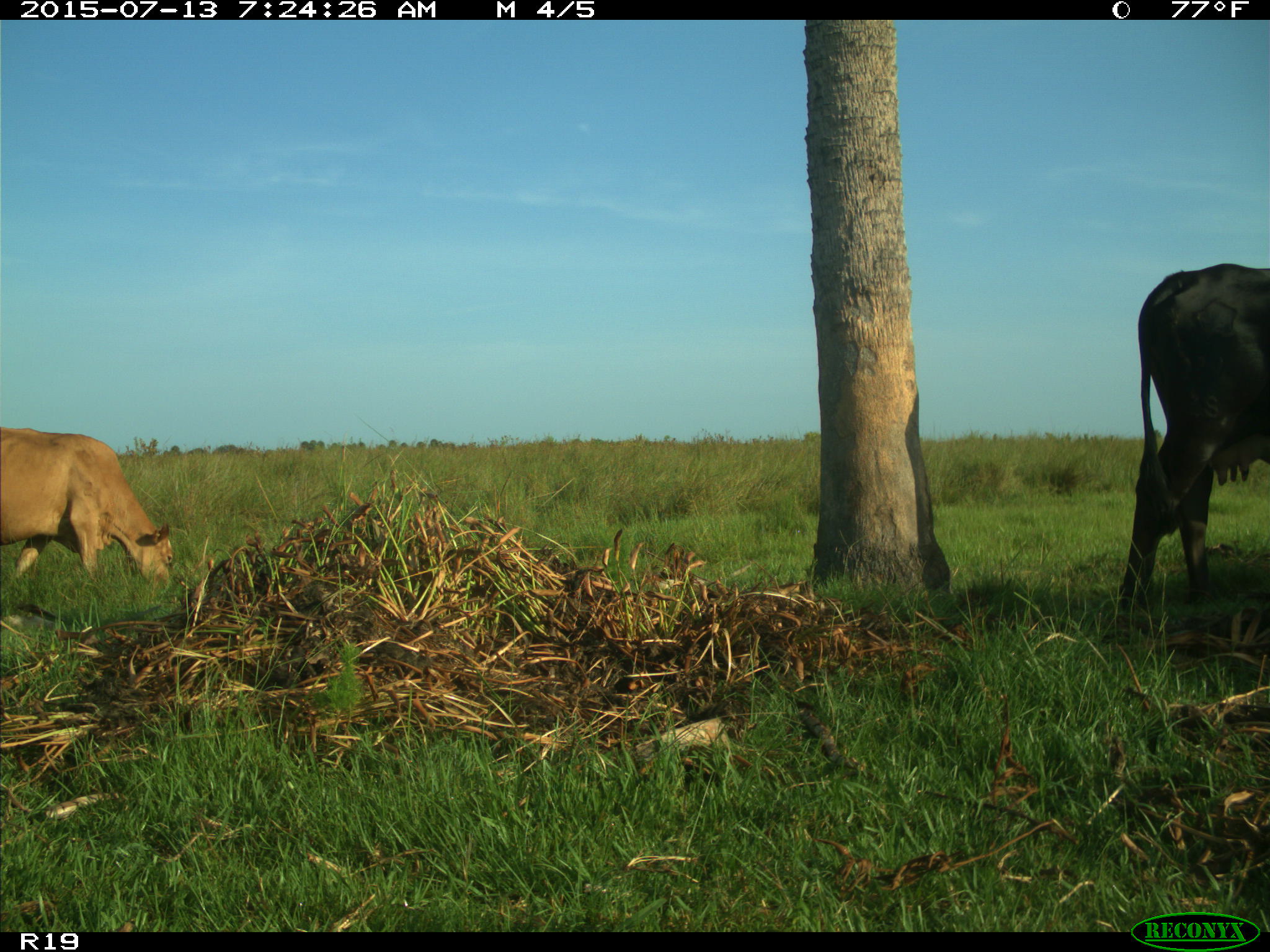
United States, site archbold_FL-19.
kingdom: Animalia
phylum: Chordata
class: Mammalia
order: Artiodactyla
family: Bovidae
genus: Bos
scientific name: Bos taurus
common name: domestic cow